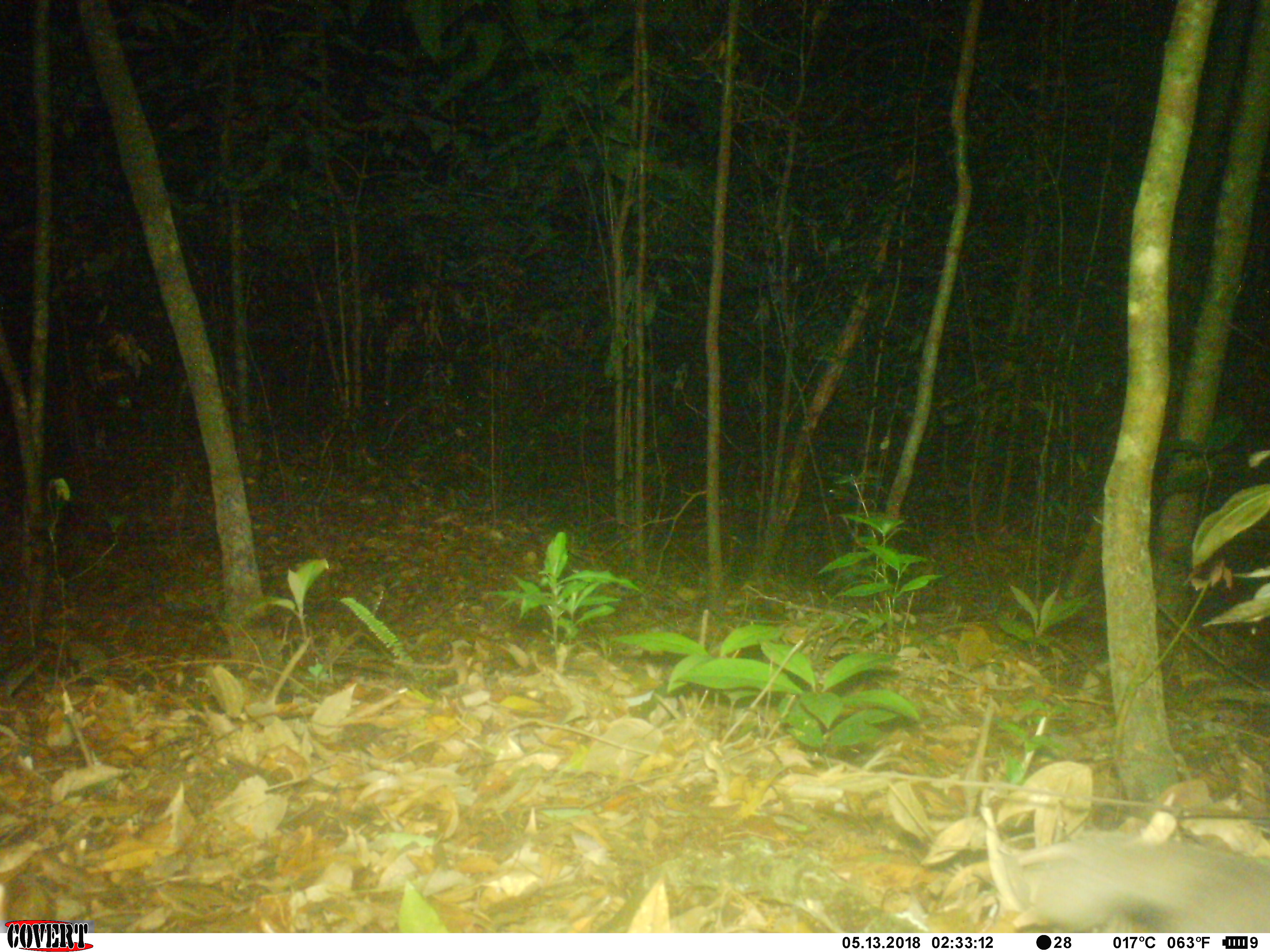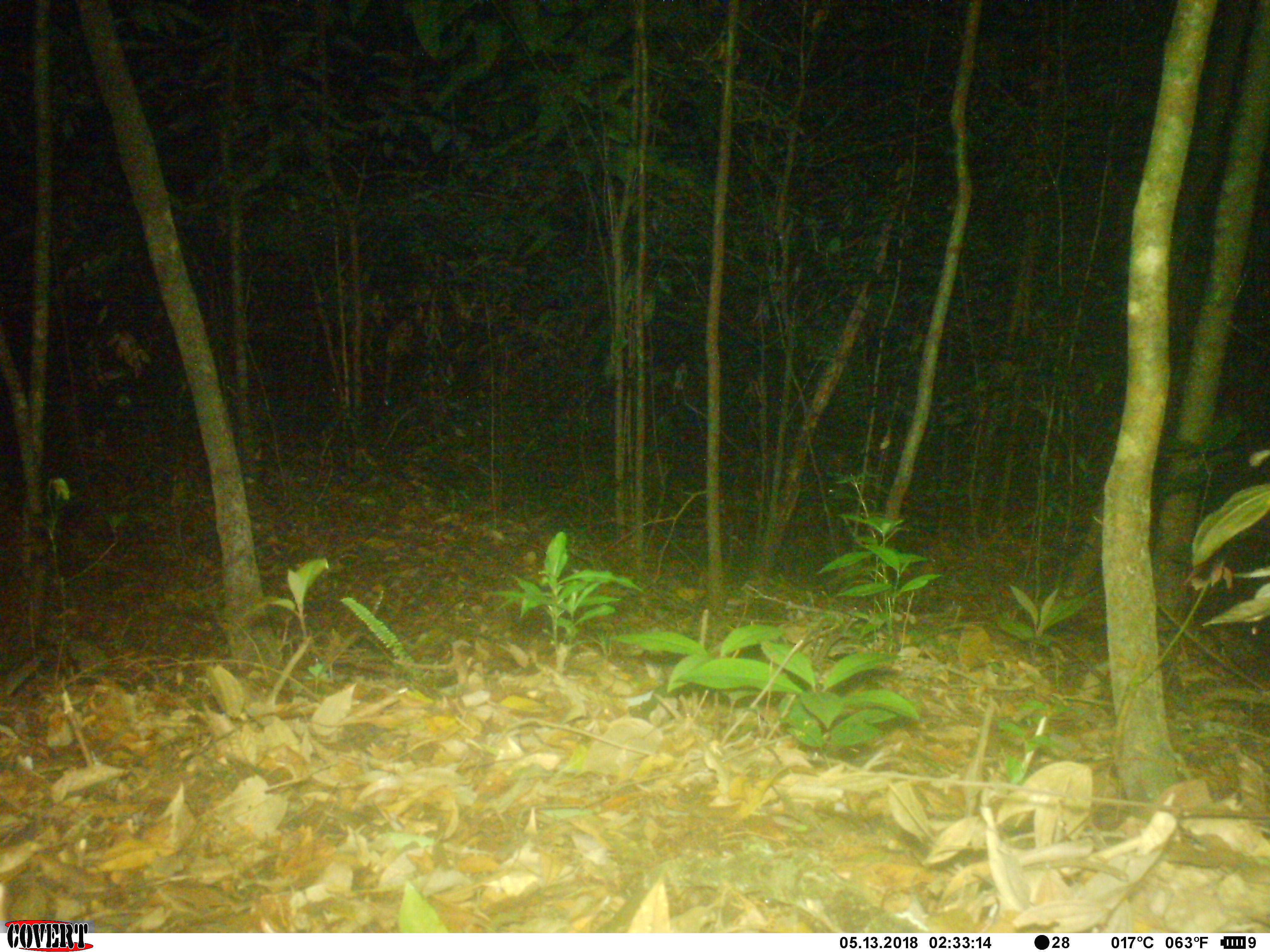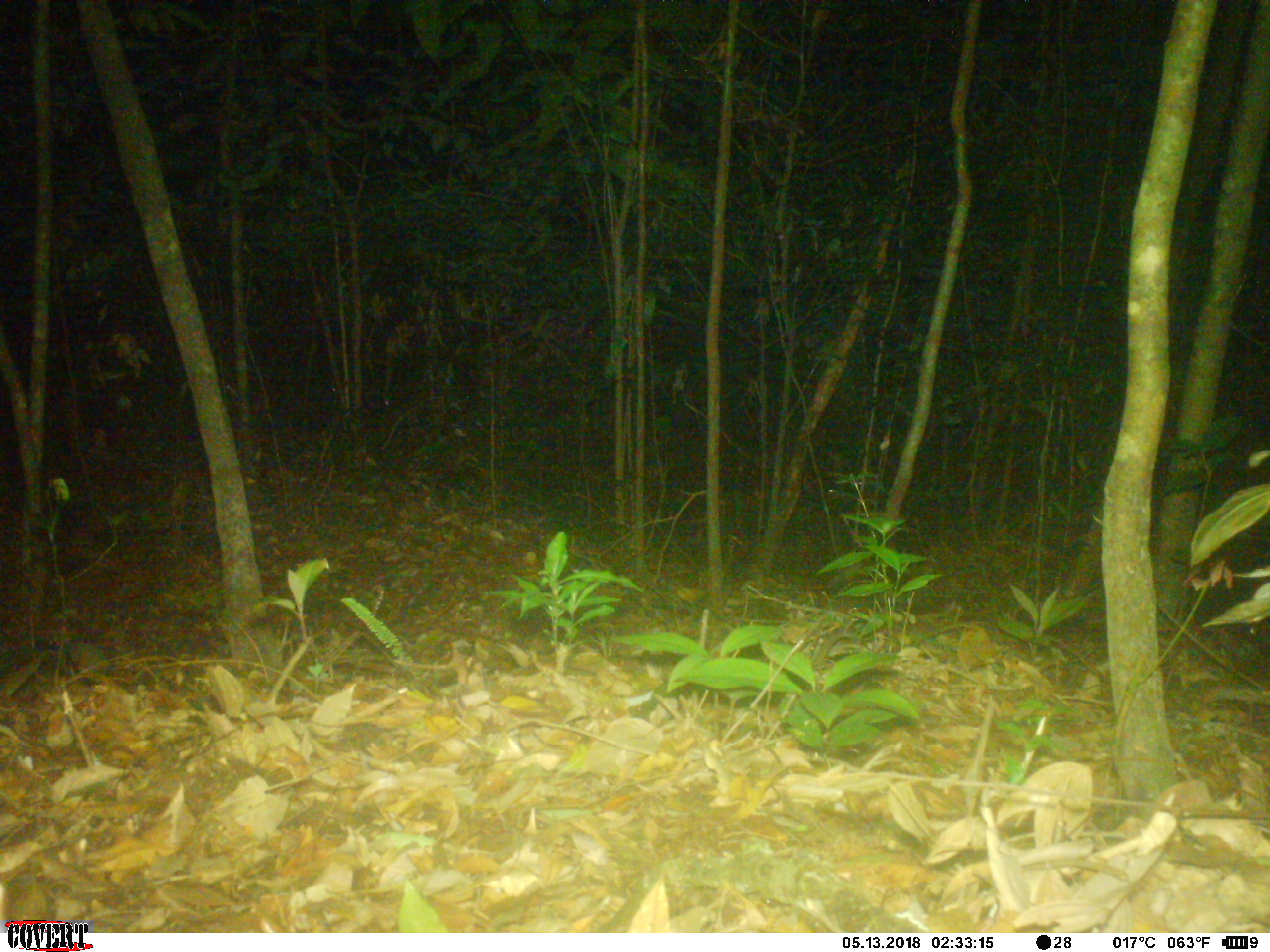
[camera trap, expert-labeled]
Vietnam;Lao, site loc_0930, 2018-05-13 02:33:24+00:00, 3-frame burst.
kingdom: Animalia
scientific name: Animalia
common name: animal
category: unidentified animal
Unidentified animal (animal) (Animalia). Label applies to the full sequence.